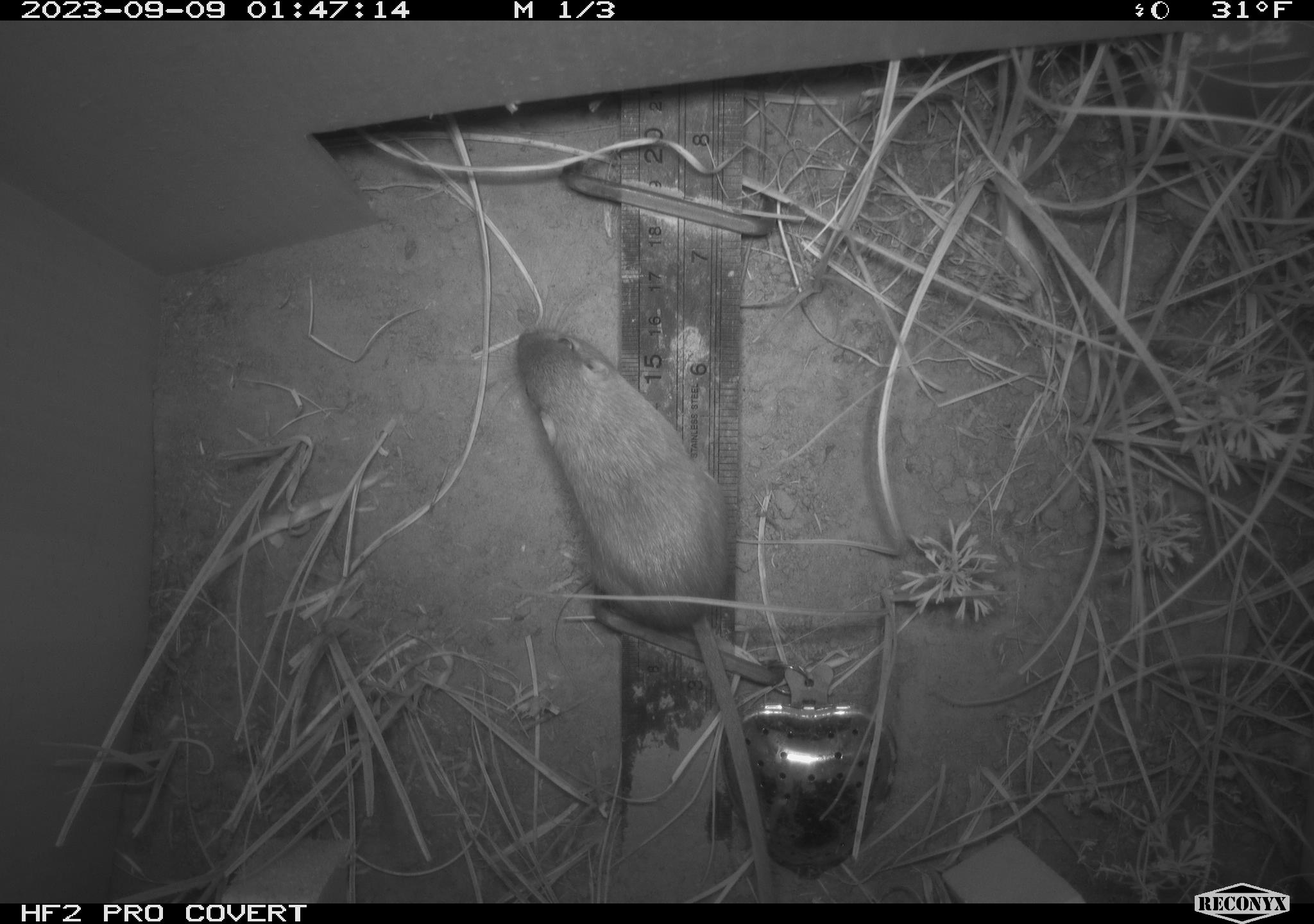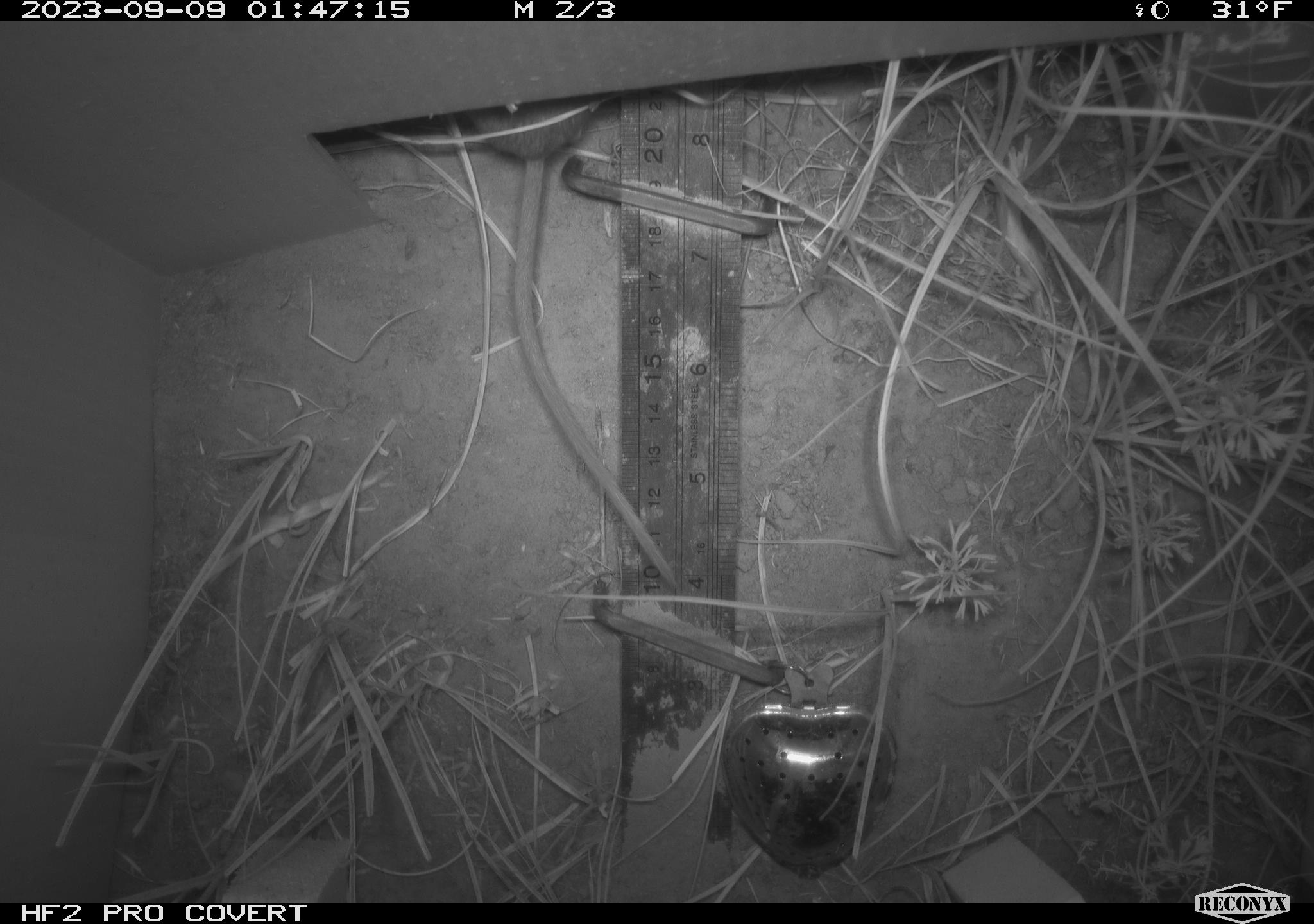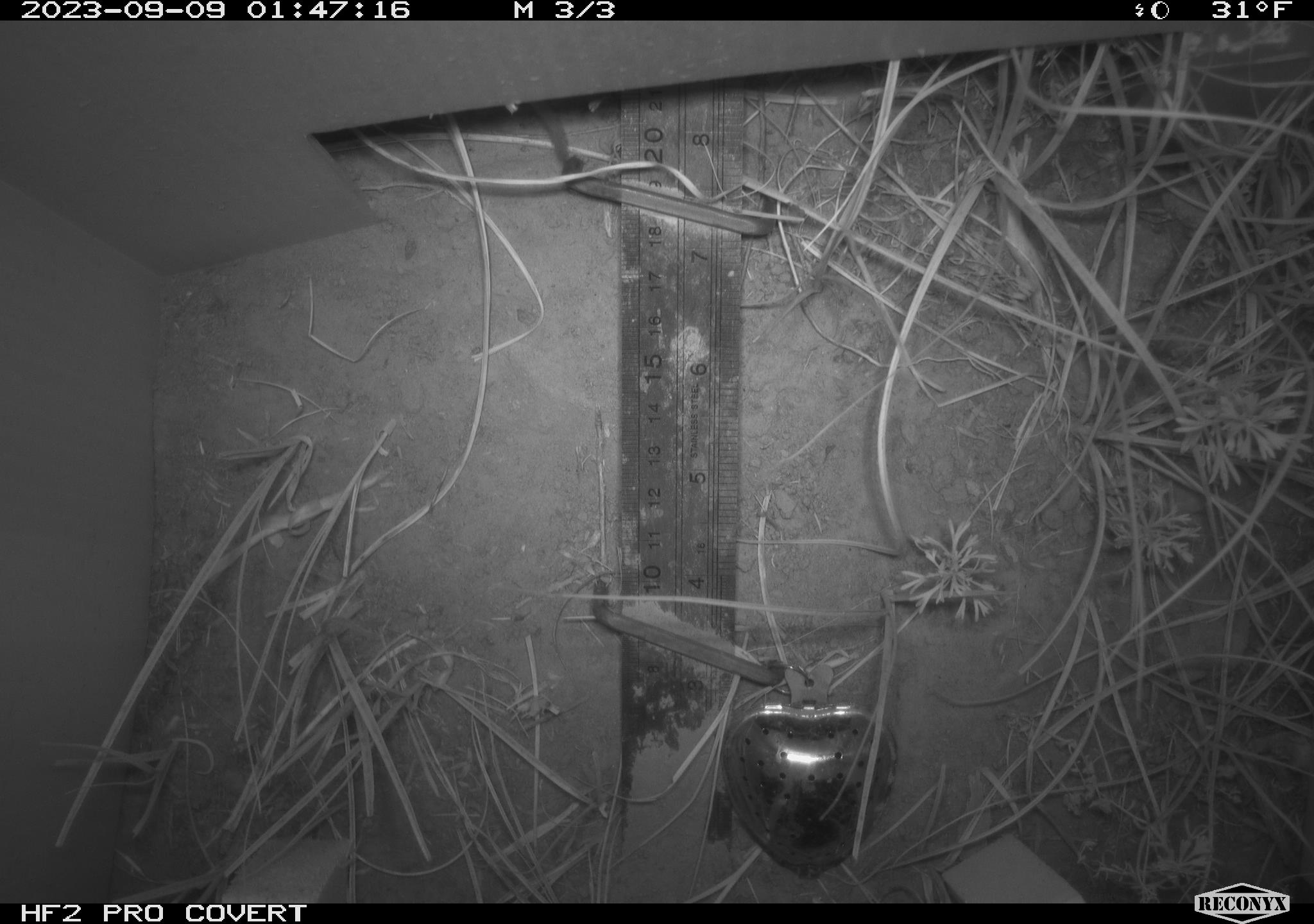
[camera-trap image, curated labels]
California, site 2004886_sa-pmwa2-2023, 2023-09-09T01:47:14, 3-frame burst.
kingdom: Animalia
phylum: Chordata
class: Mammalia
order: Rodentia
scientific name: Rodentia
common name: mouse species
Mouse species (Rodentia).